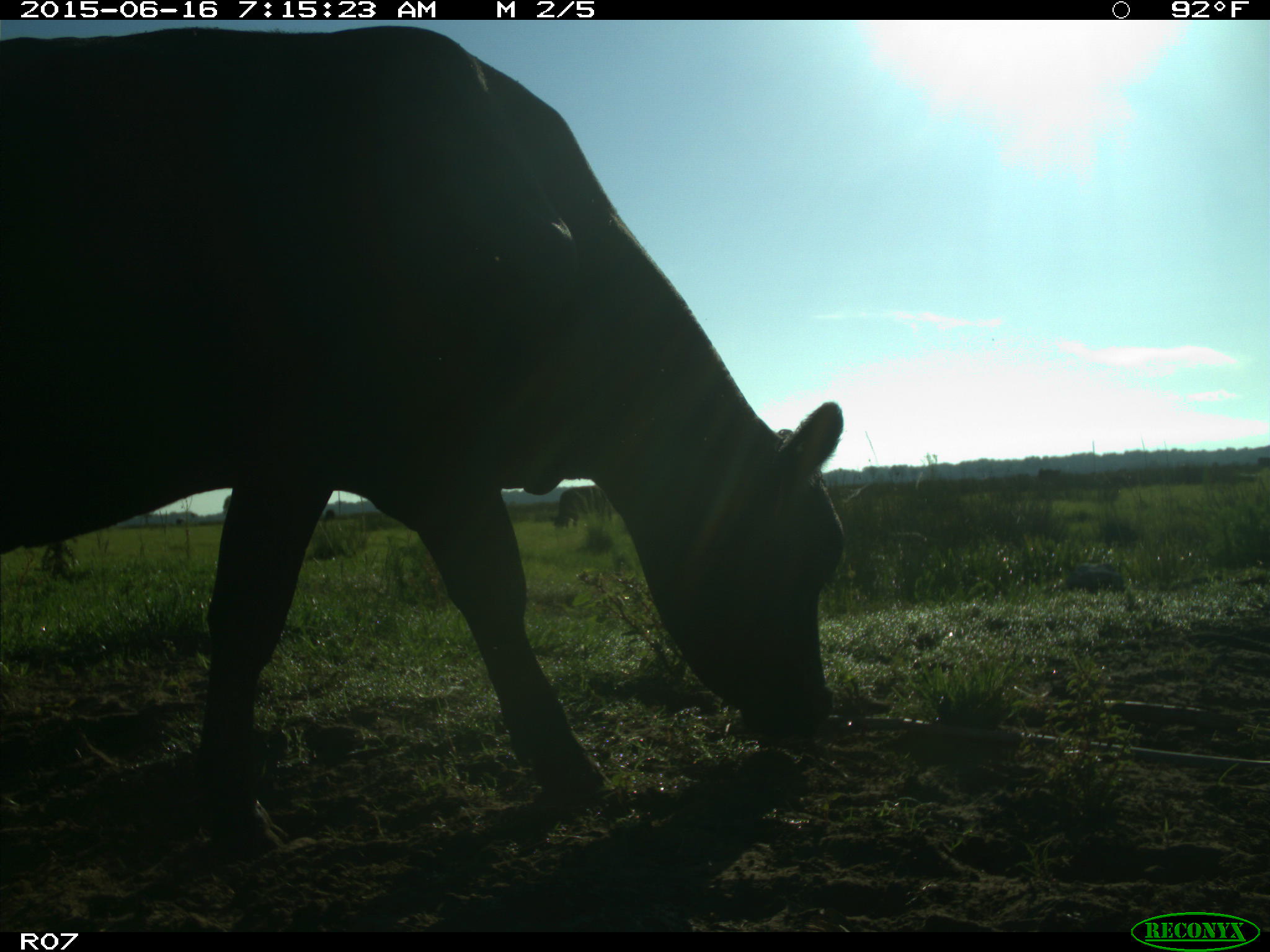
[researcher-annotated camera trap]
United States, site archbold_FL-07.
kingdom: Animalia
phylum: Chordata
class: Mammalia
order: Artiodactyla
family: Bovidae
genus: Bos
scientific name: Bos taurus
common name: domestic cow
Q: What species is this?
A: Bos taurus (domestic cow).